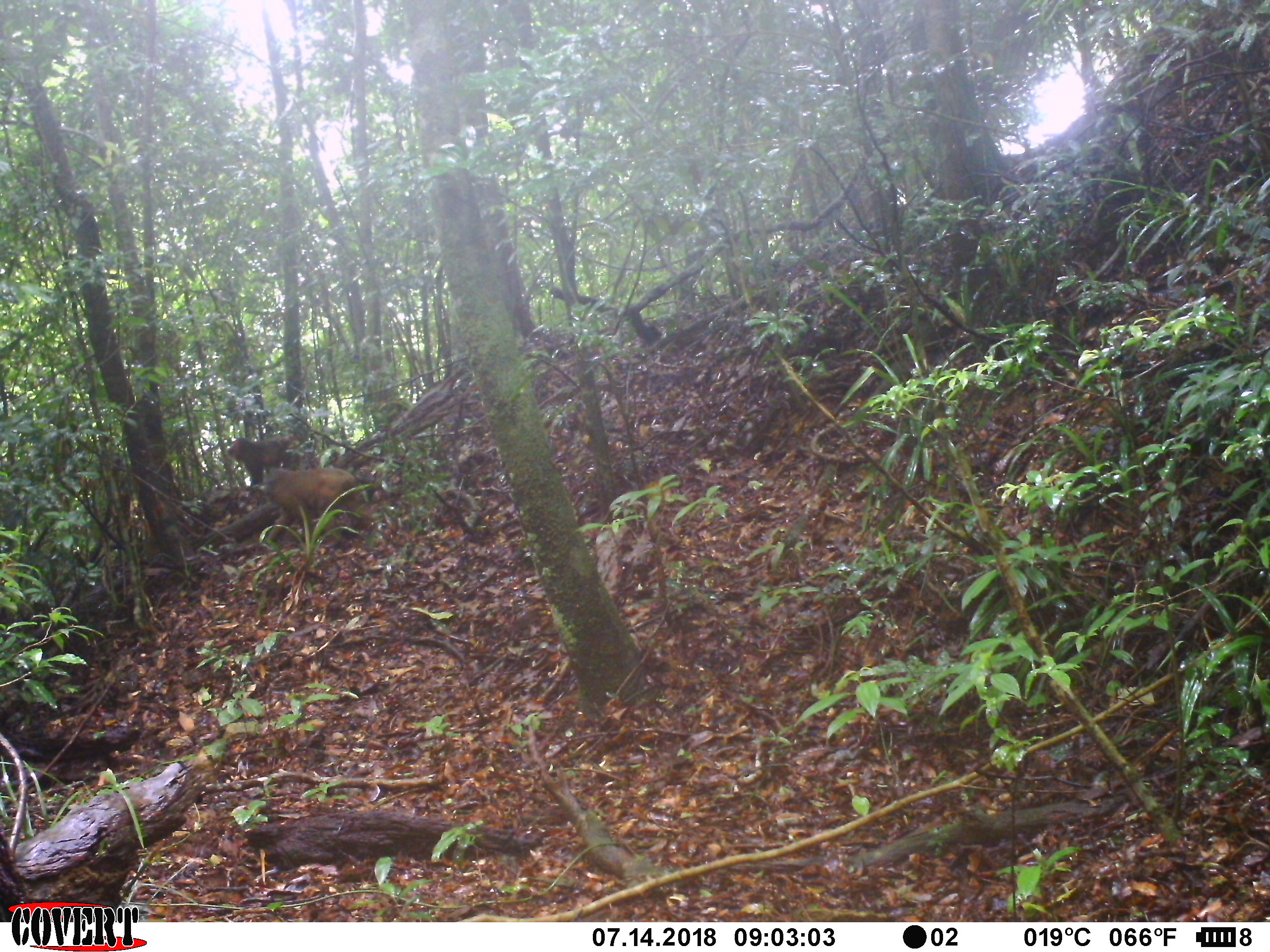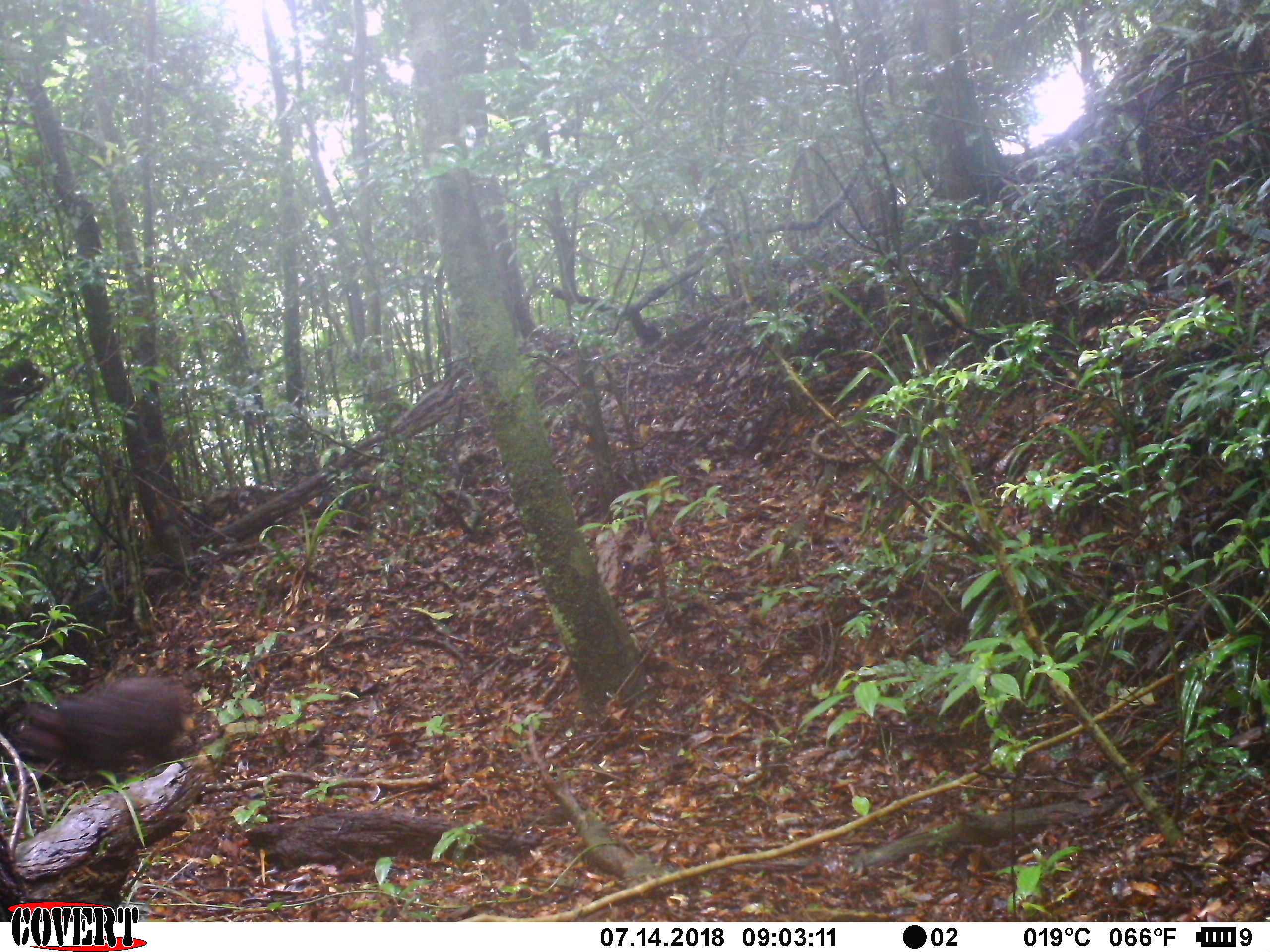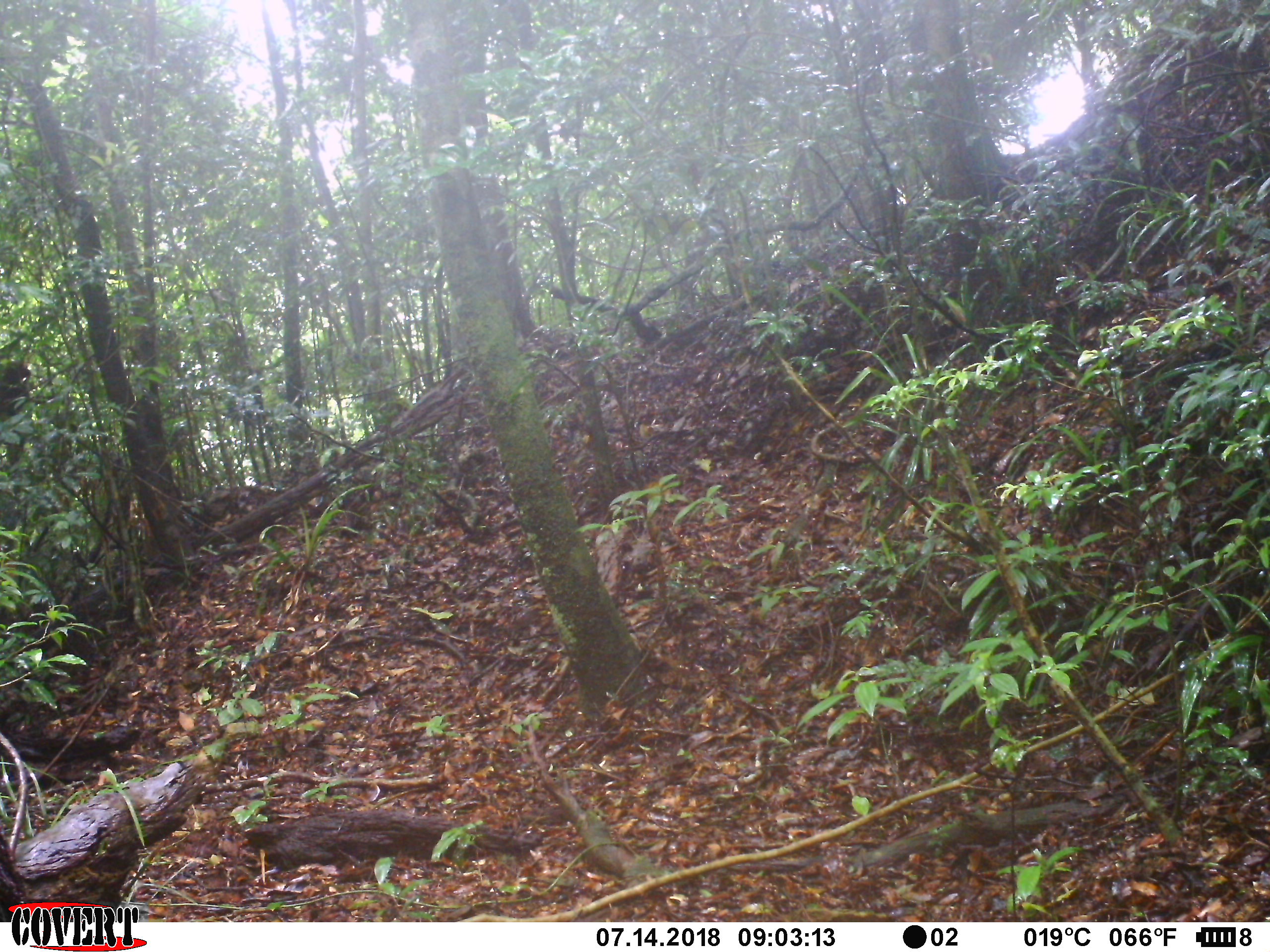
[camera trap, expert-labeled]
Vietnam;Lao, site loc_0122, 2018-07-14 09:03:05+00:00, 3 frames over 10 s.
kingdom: Animalia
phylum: Chordata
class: Mammalia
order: Primates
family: Cercopithecidae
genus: Macaca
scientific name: Macaca arctoides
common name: stump-tailed macaque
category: stump tailed macaque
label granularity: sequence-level